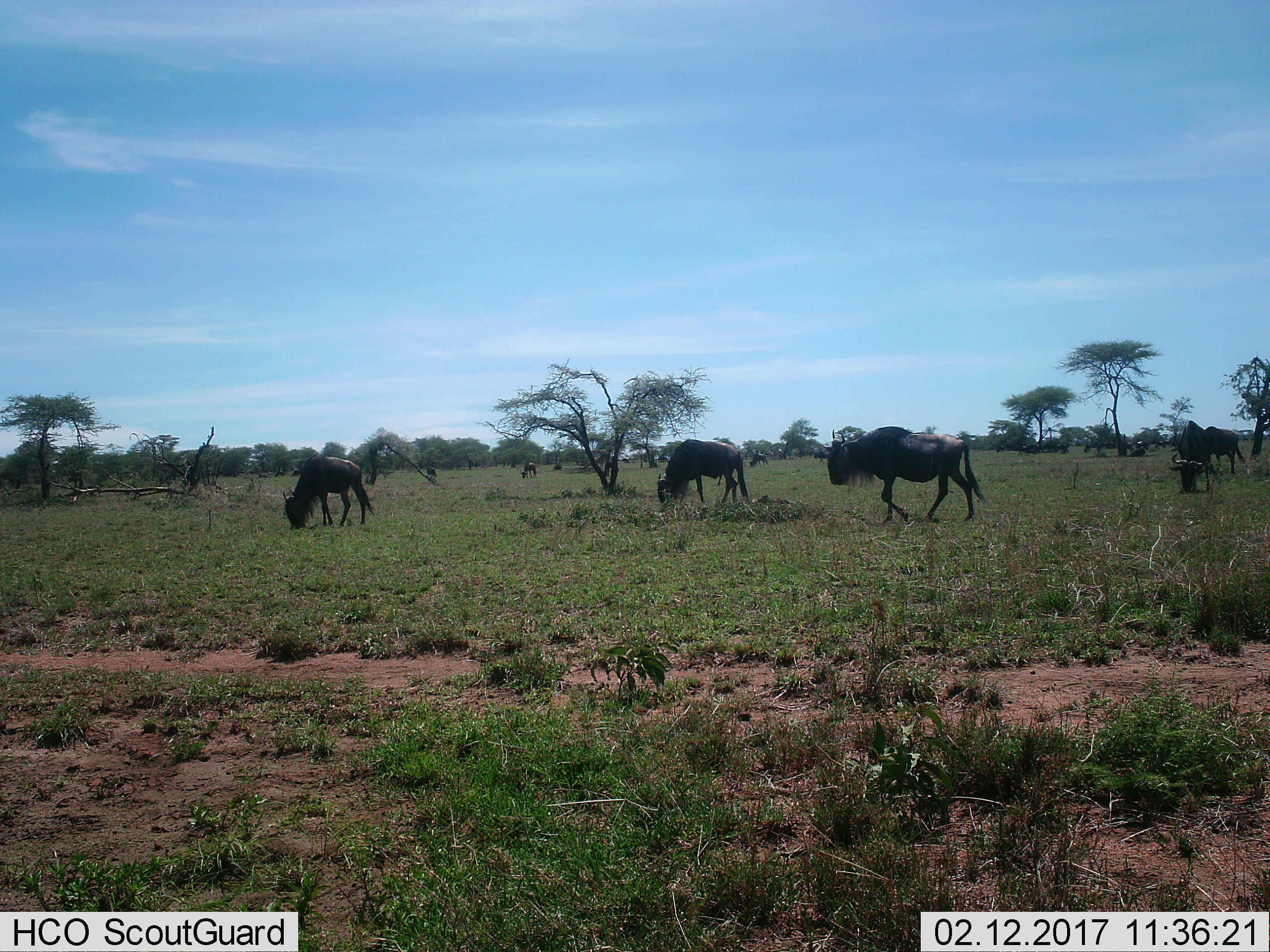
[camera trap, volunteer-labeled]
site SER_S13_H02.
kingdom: Animalia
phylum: Chordata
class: Mammalia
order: Artiodactyla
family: Bovidae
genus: Connochaetes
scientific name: Connochaetes taurinus taurinus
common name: blue wildebeest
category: wildebeestblue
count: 9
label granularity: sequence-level